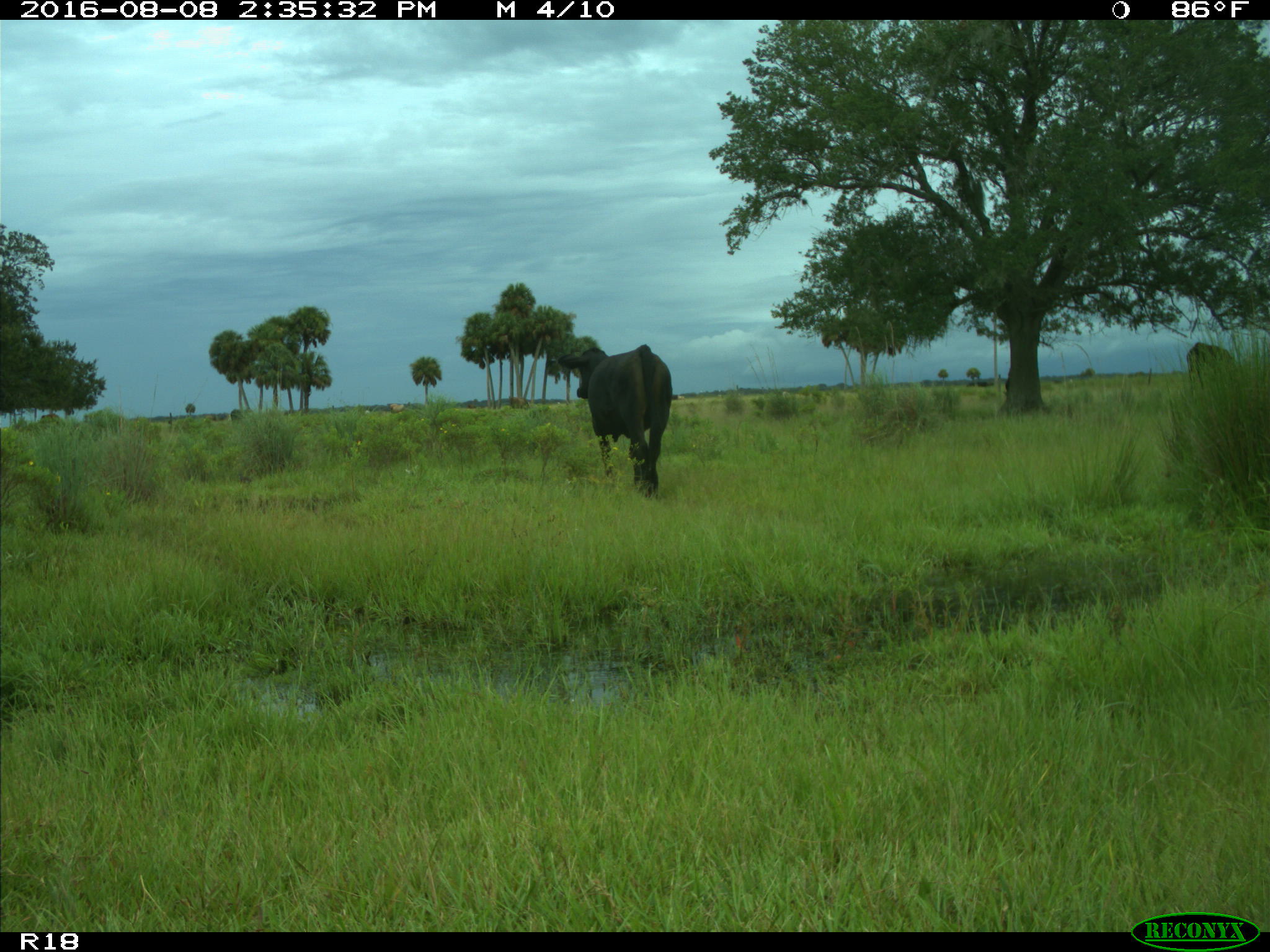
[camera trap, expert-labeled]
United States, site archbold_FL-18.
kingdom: Animalia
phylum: Chordata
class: Mammalia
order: Artiodactyla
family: Bovidae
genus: Bos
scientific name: Bos taurus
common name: domestic cow